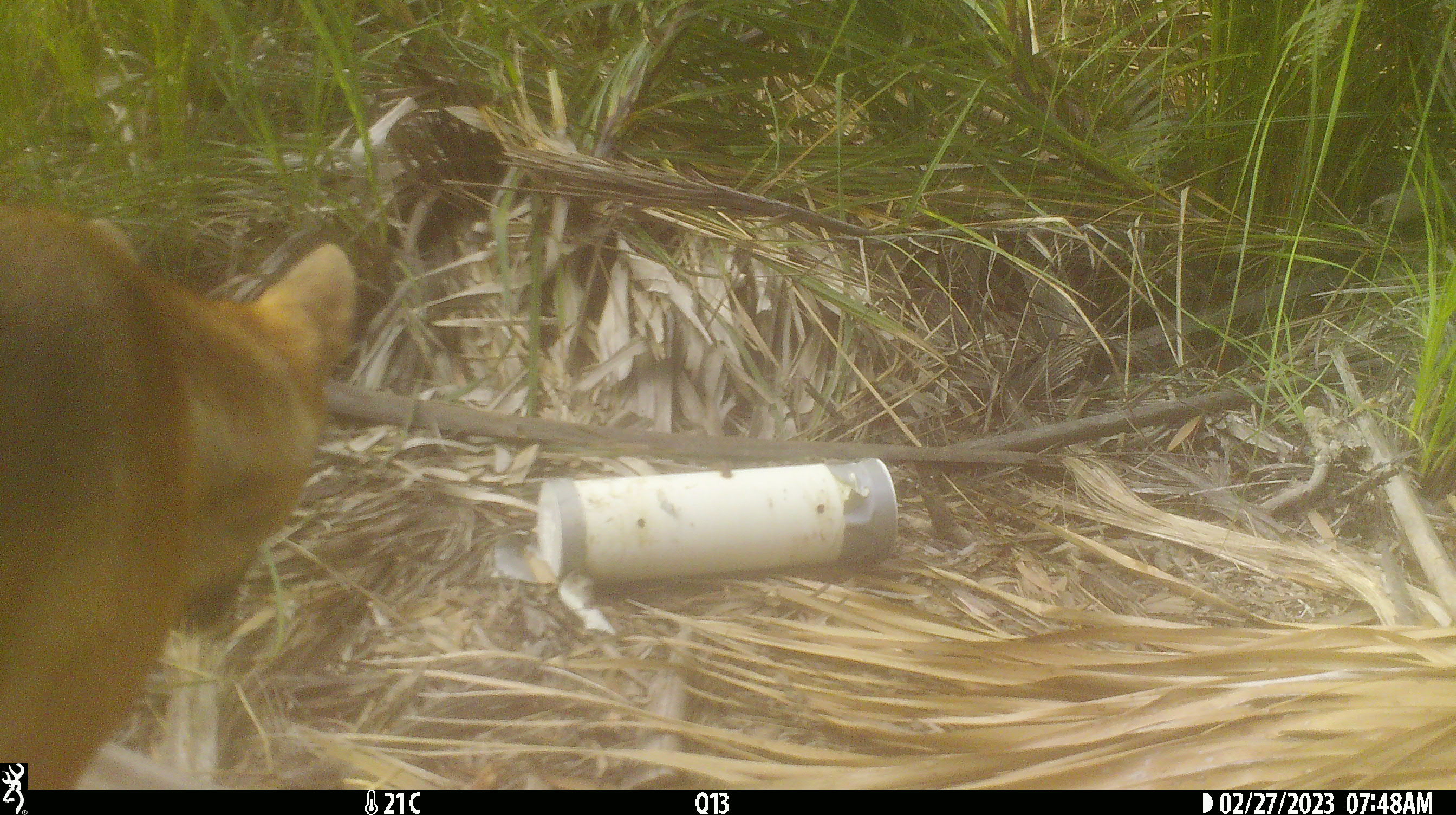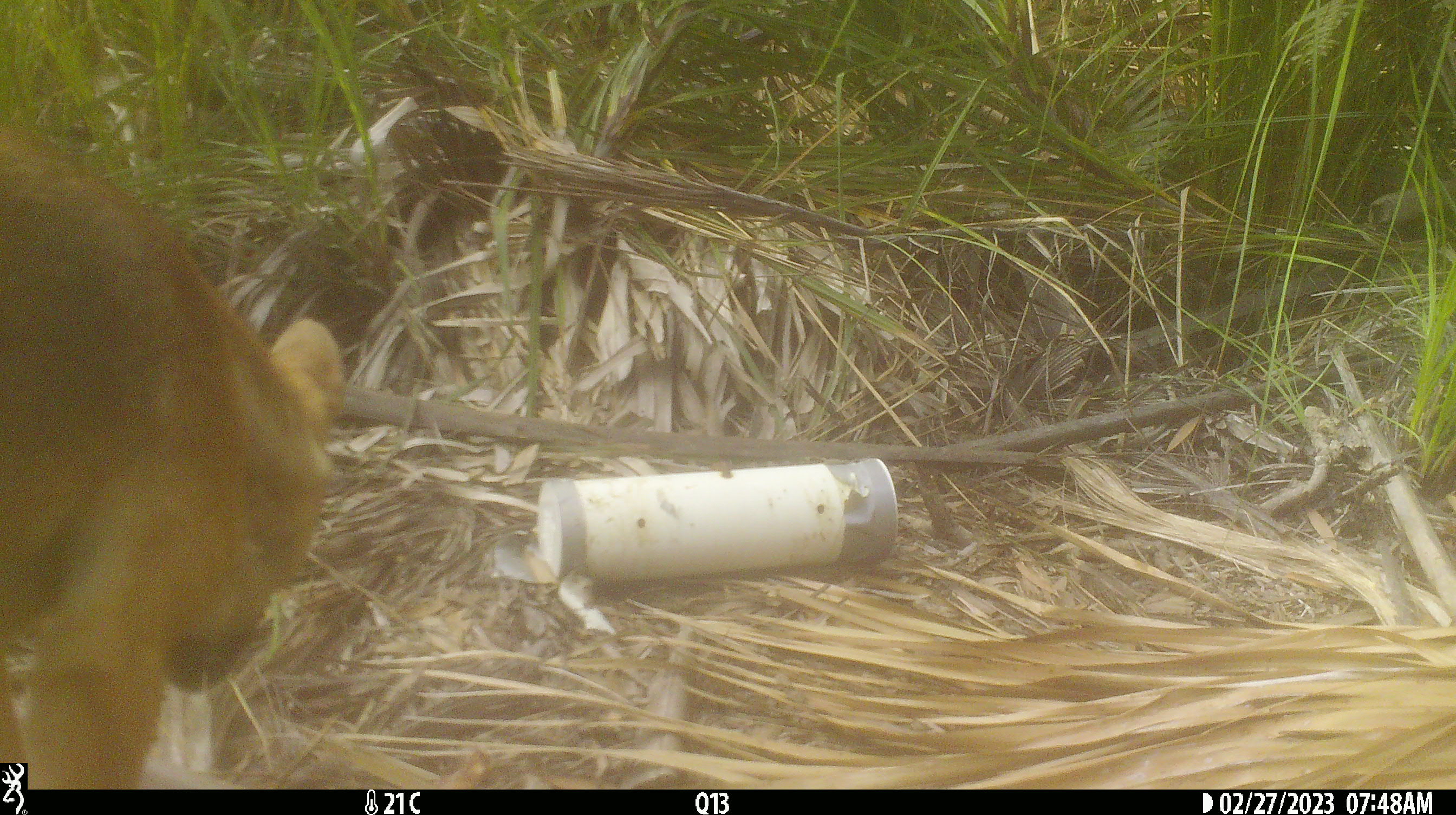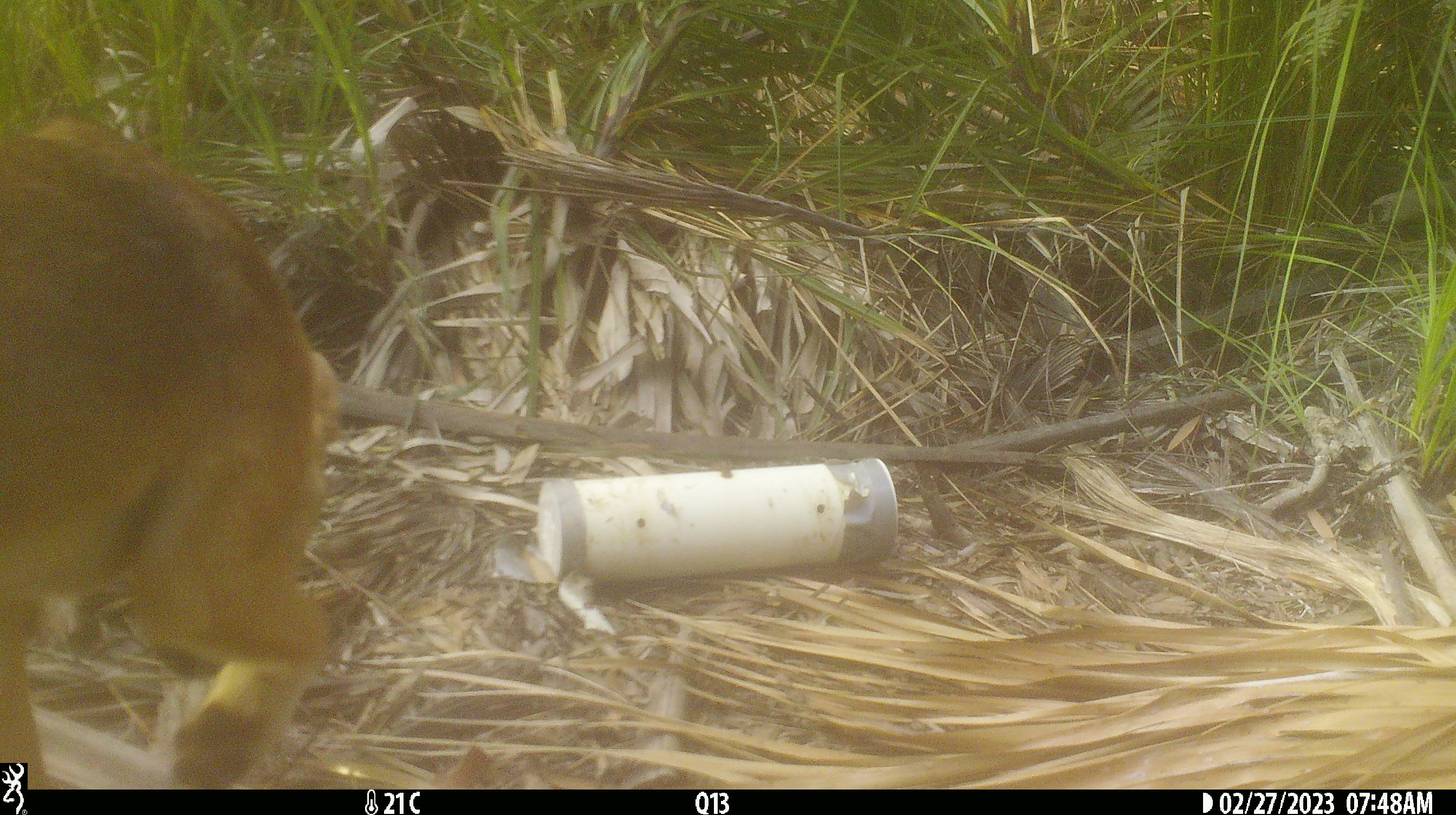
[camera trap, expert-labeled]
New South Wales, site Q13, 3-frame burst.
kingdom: Animalia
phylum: Chordata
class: Mammalia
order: Carnivora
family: Canidae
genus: Canis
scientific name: Canis familiaris dingo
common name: dingo